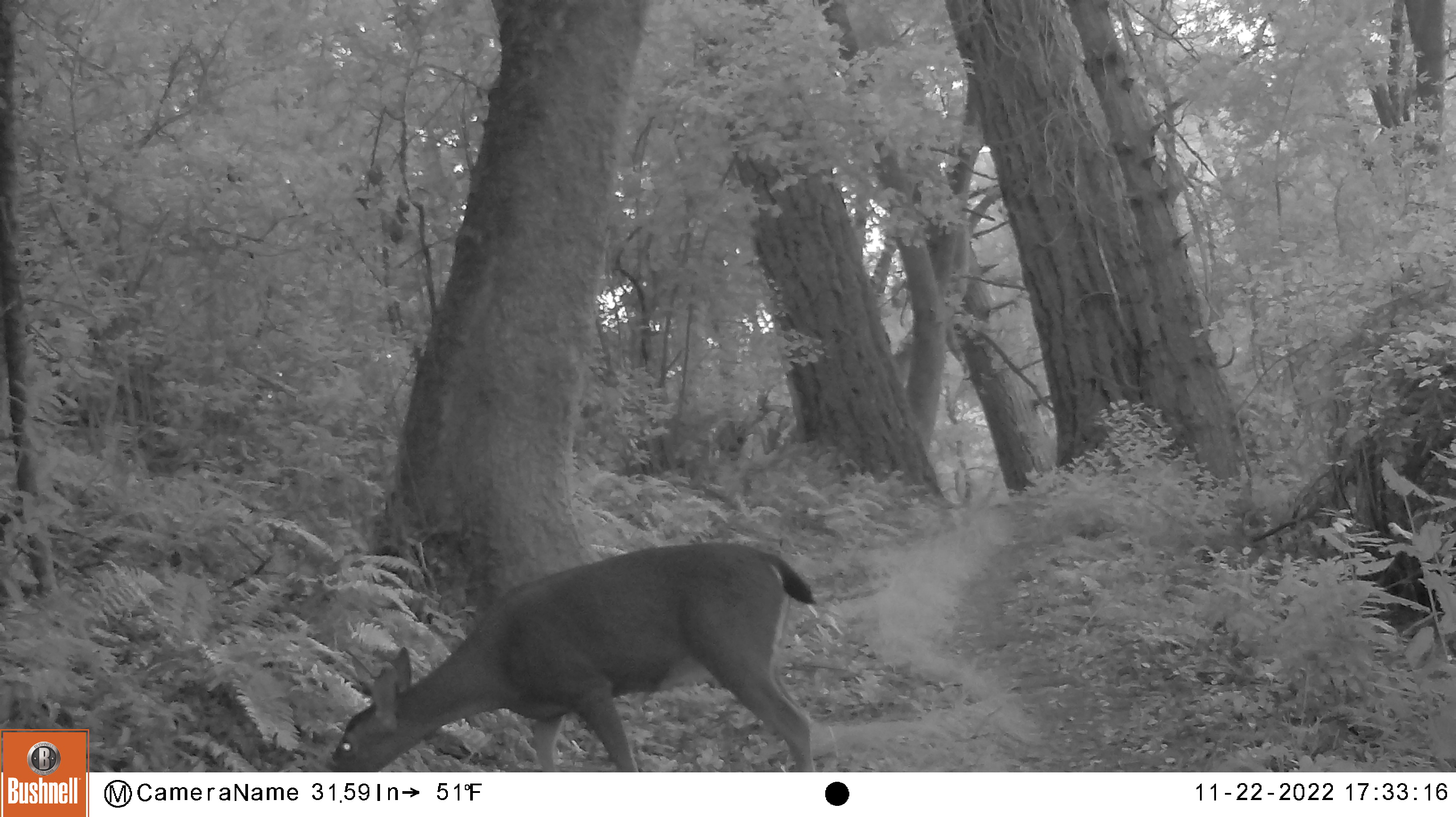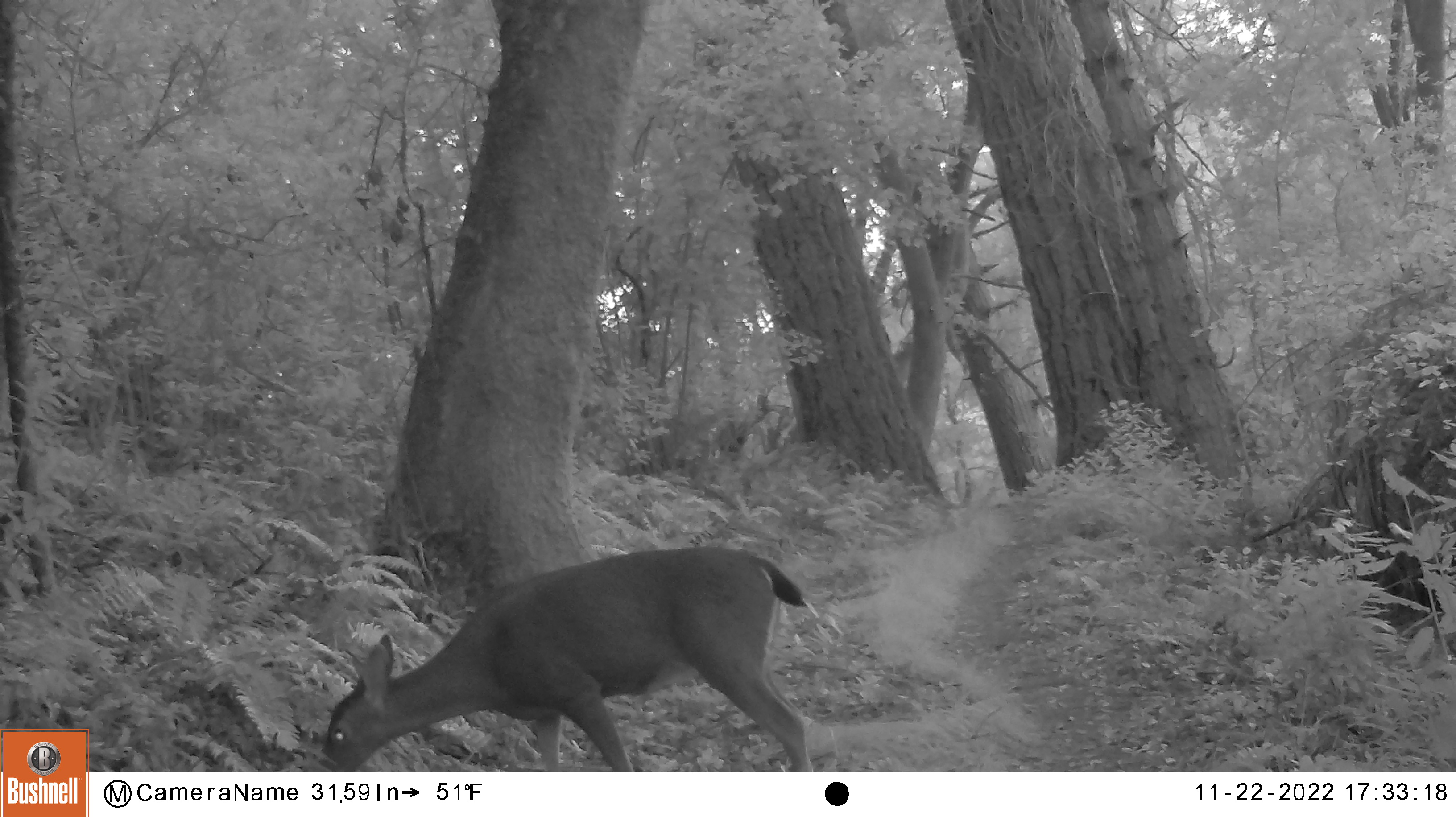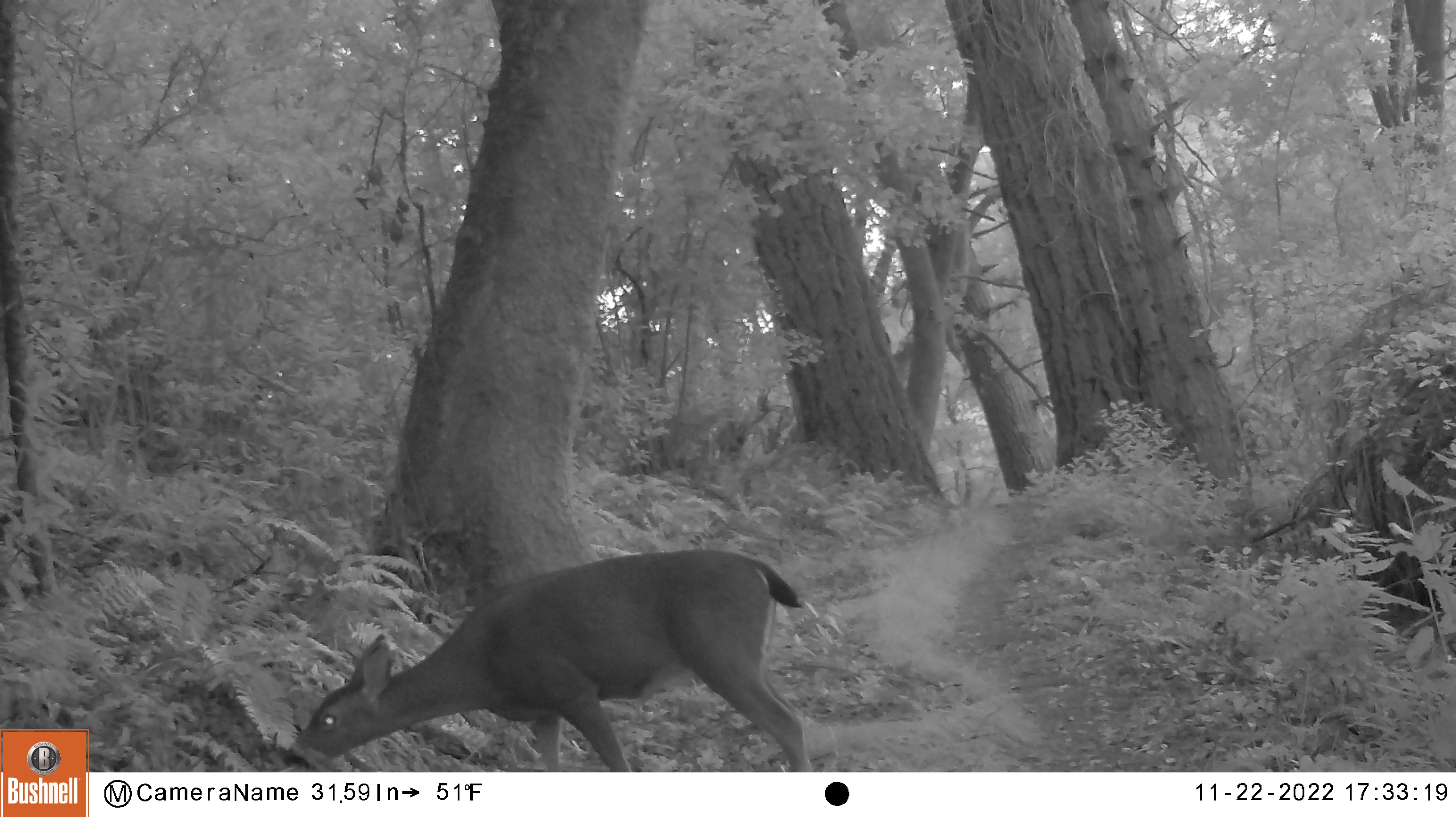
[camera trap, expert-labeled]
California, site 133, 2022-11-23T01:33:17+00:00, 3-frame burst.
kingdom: Animalia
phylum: Chordata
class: Mammalia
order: Artiodactyla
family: Cervidae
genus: Odocoileus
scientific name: Odocoileus hemionus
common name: mule deer